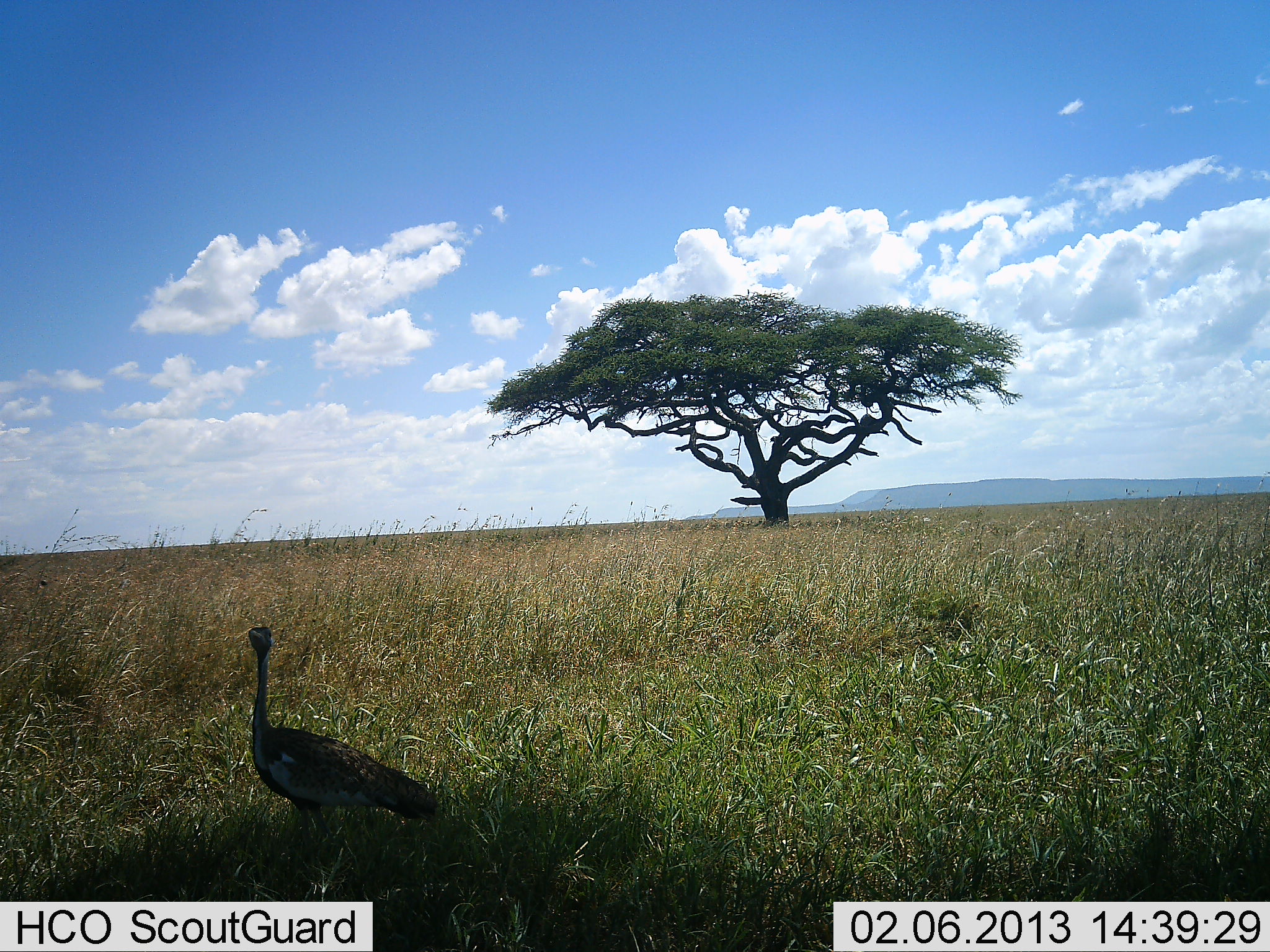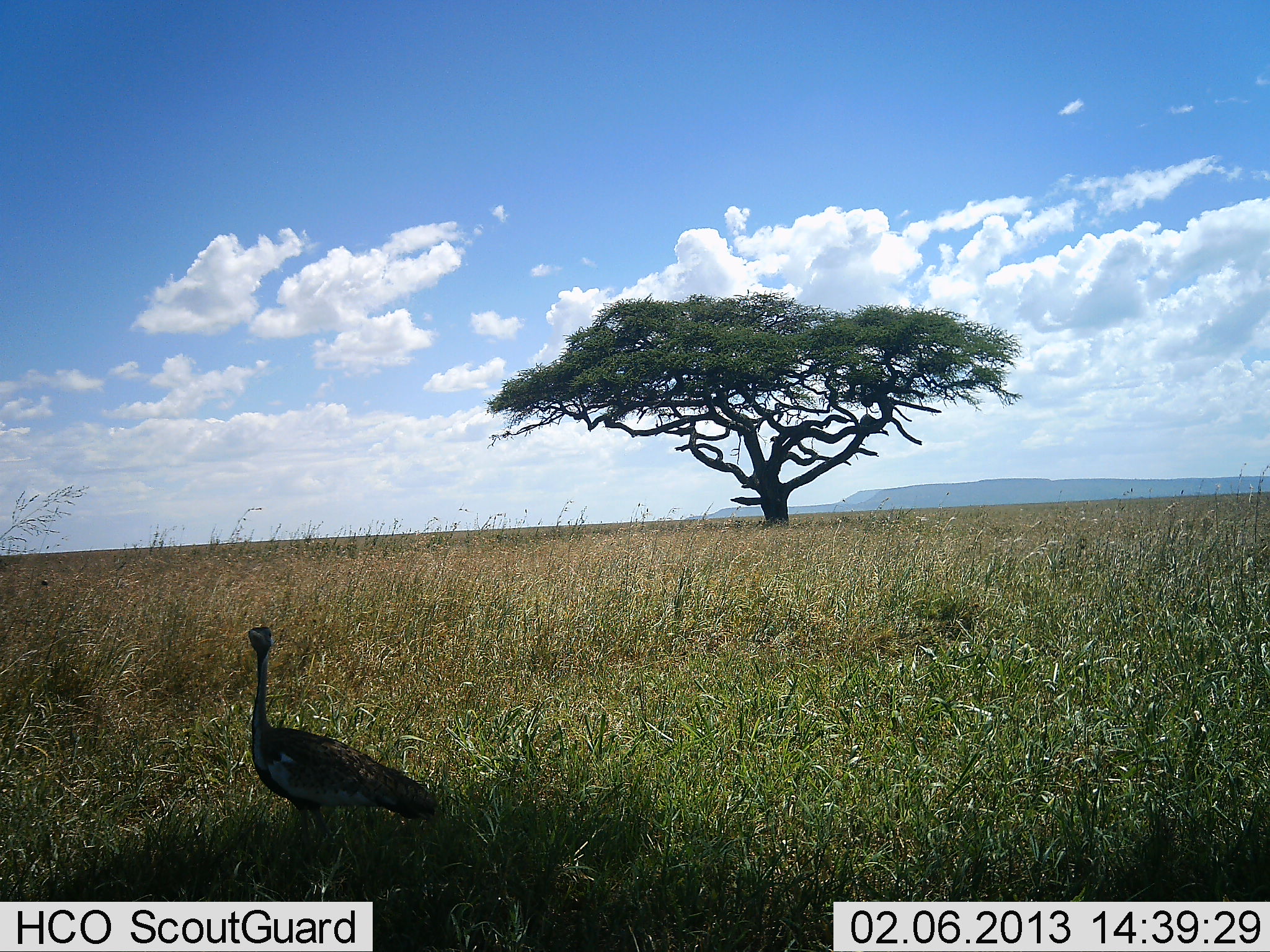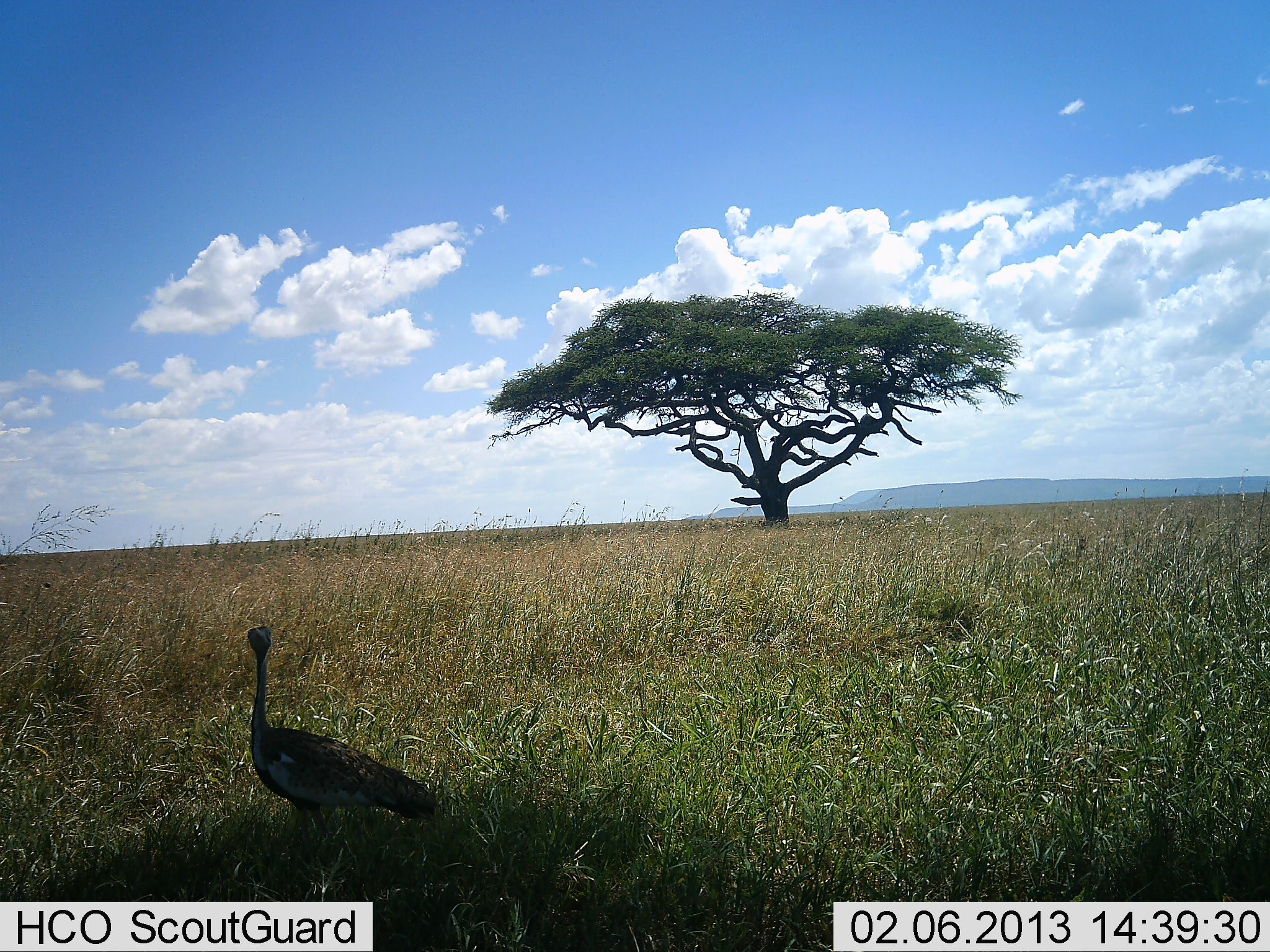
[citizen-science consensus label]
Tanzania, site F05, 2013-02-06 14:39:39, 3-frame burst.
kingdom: Animalia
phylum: Chordata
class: Aves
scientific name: Aves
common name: bird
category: otherbird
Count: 1.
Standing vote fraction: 100%.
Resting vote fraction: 0%.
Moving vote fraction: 0%.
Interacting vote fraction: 0%.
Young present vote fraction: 0%.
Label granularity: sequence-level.